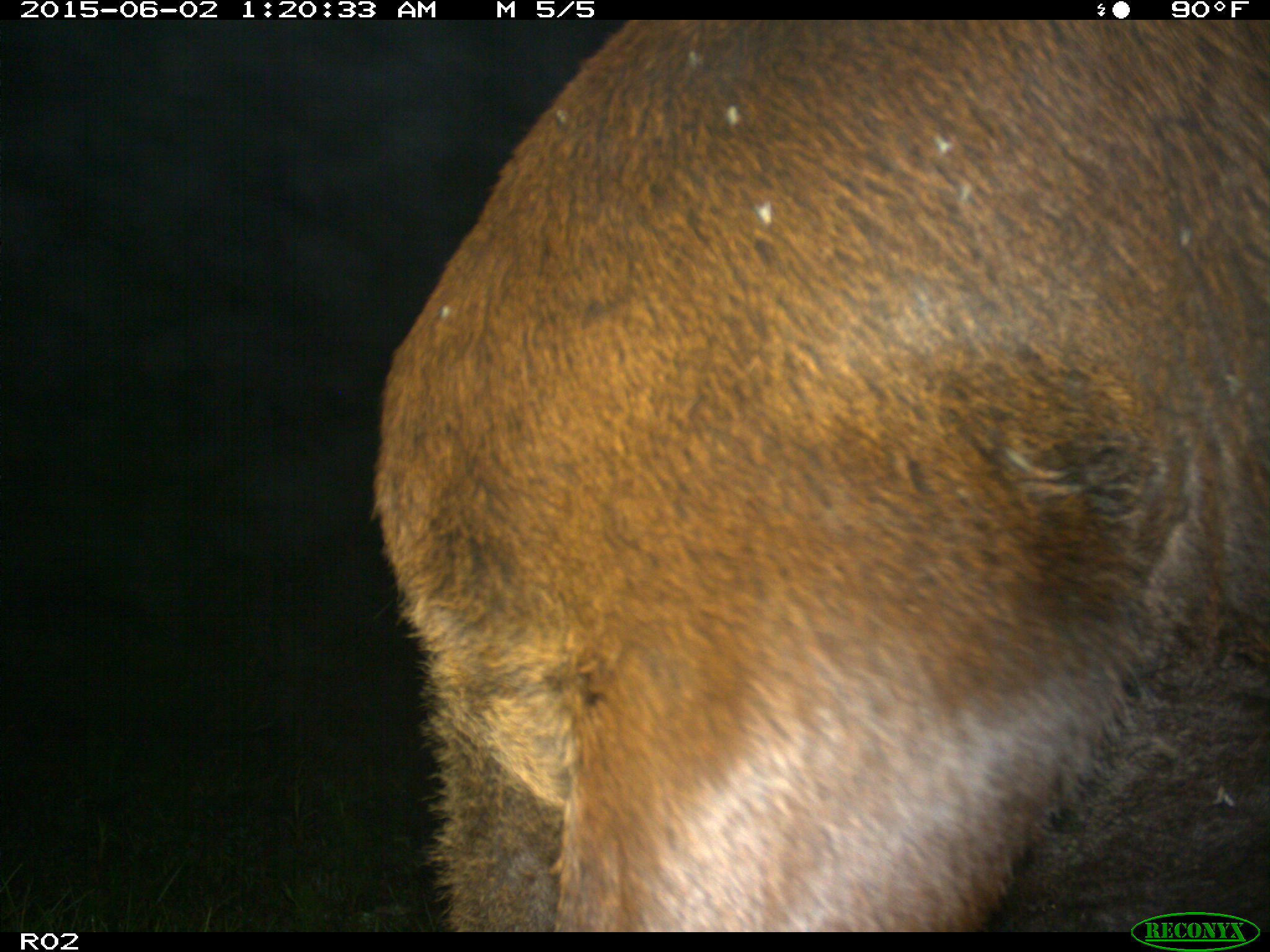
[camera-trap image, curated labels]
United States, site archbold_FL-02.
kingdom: Animalia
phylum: Chordata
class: Mammalia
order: Artiodactyla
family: Bovidae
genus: Bos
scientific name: Bos taurus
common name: domestic cow